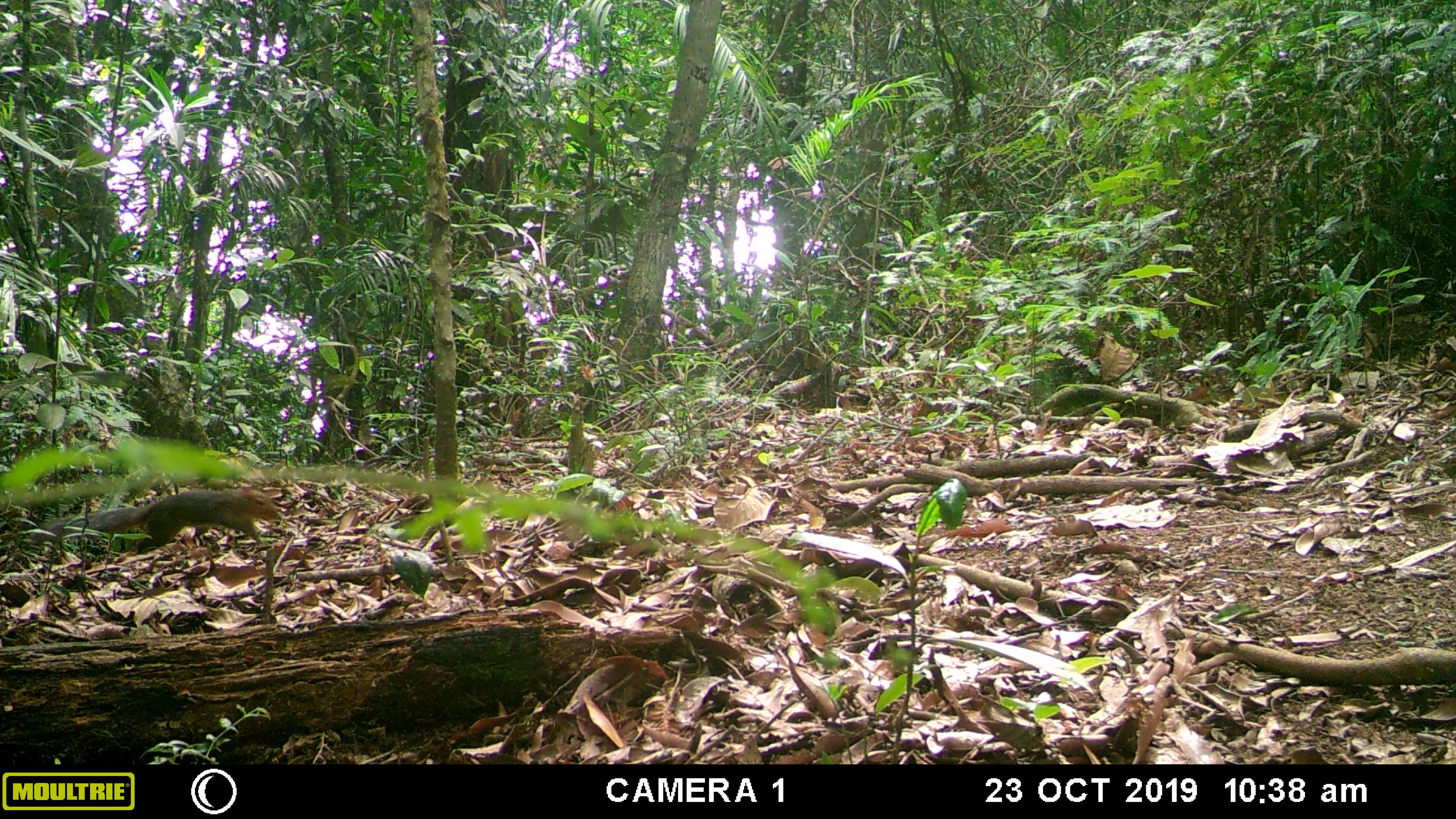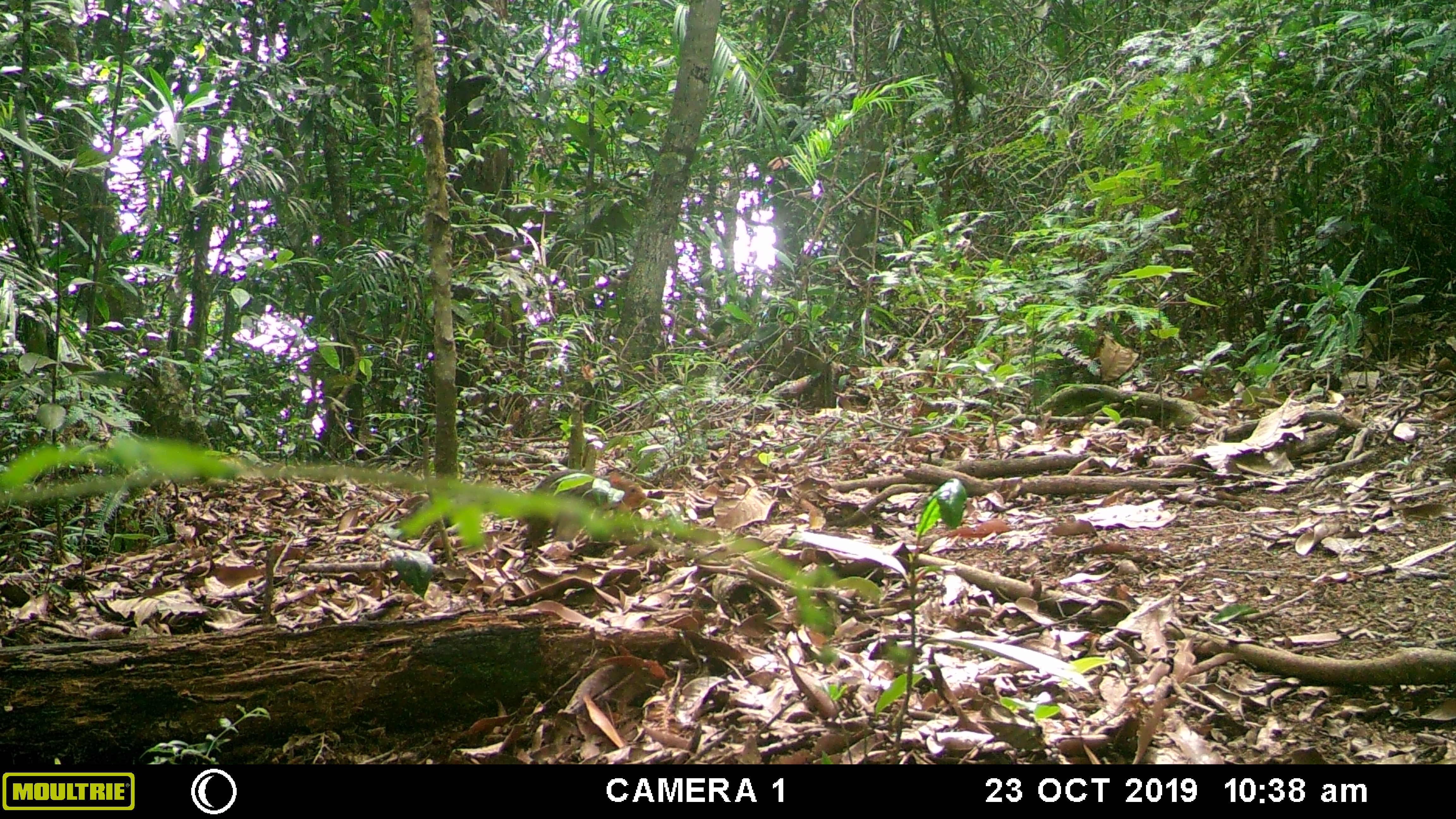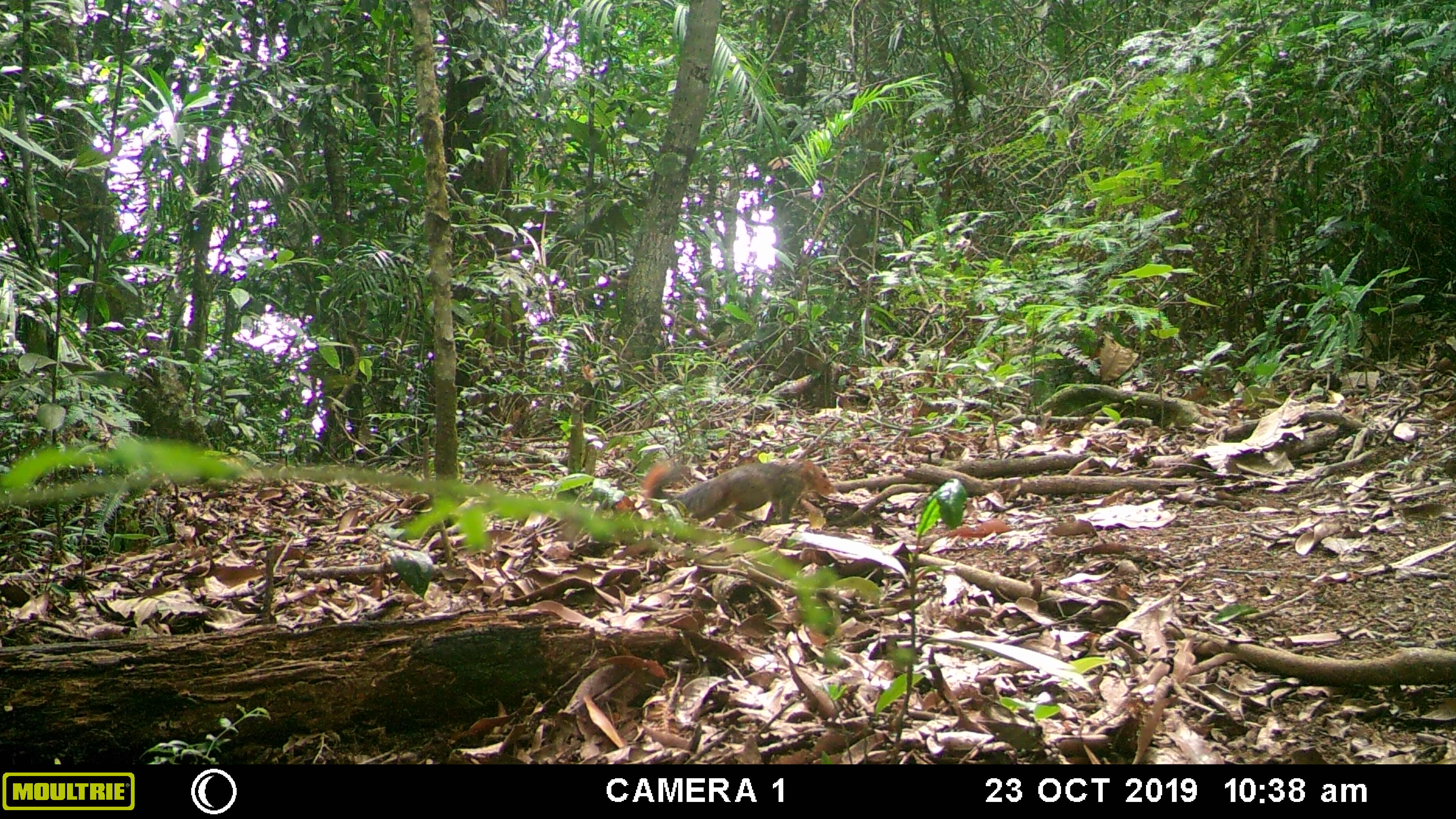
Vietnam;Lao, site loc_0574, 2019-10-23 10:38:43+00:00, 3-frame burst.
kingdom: Animalia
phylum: Chordata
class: Mammalia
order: Rodentia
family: Sciuridae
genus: Dremomys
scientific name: Dremomys rufigenis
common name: red-cheeked squirrel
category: red cheeked squirrel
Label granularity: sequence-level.